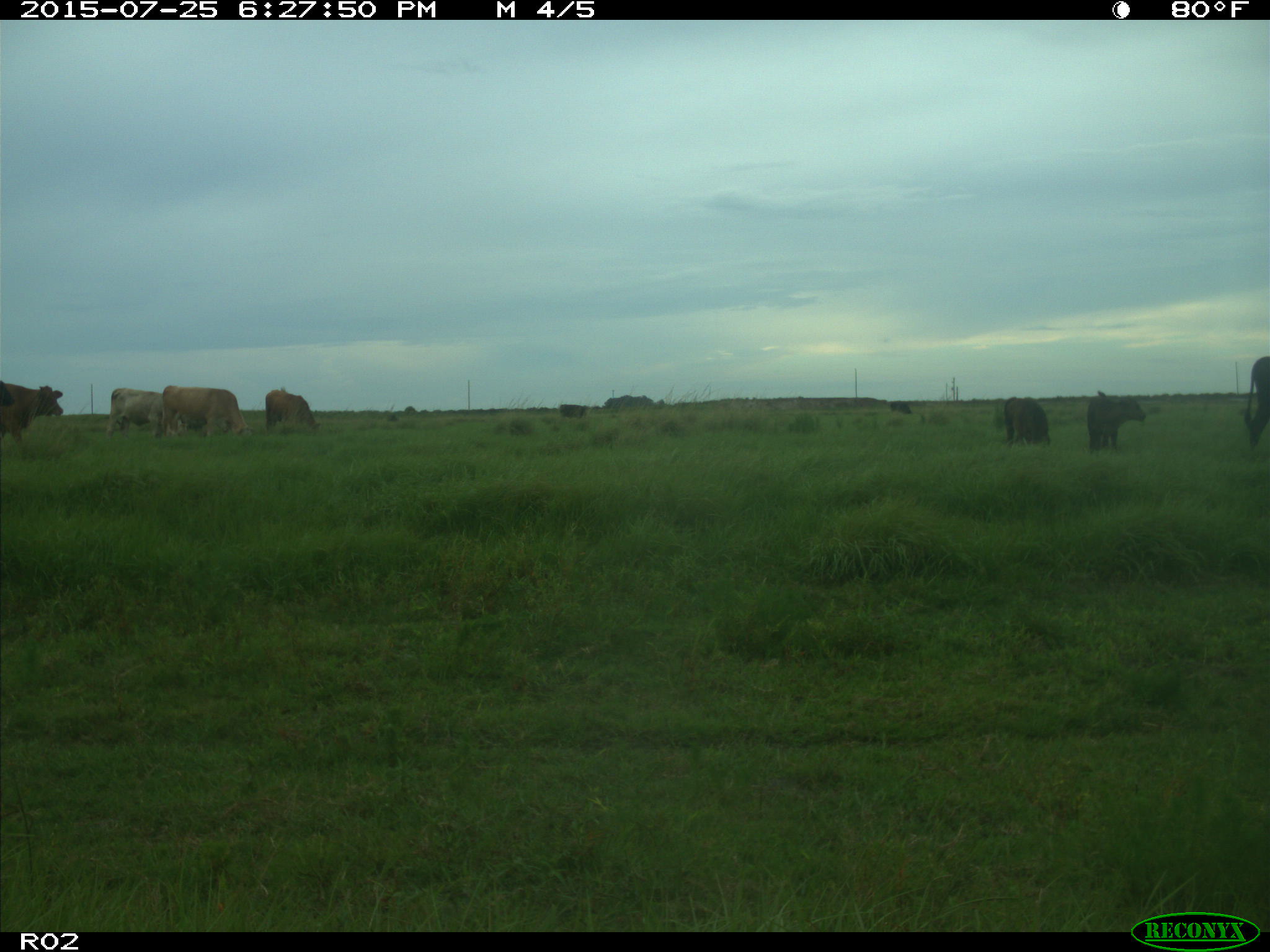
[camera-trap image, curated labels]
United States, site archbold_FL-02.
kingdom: Animalia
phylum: Chordata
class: Mammalia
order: Artiodactyla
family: Bovidae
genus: Bos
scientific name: Bos taurus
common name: domestic cow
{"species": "Bos taurus (domestic cow)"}